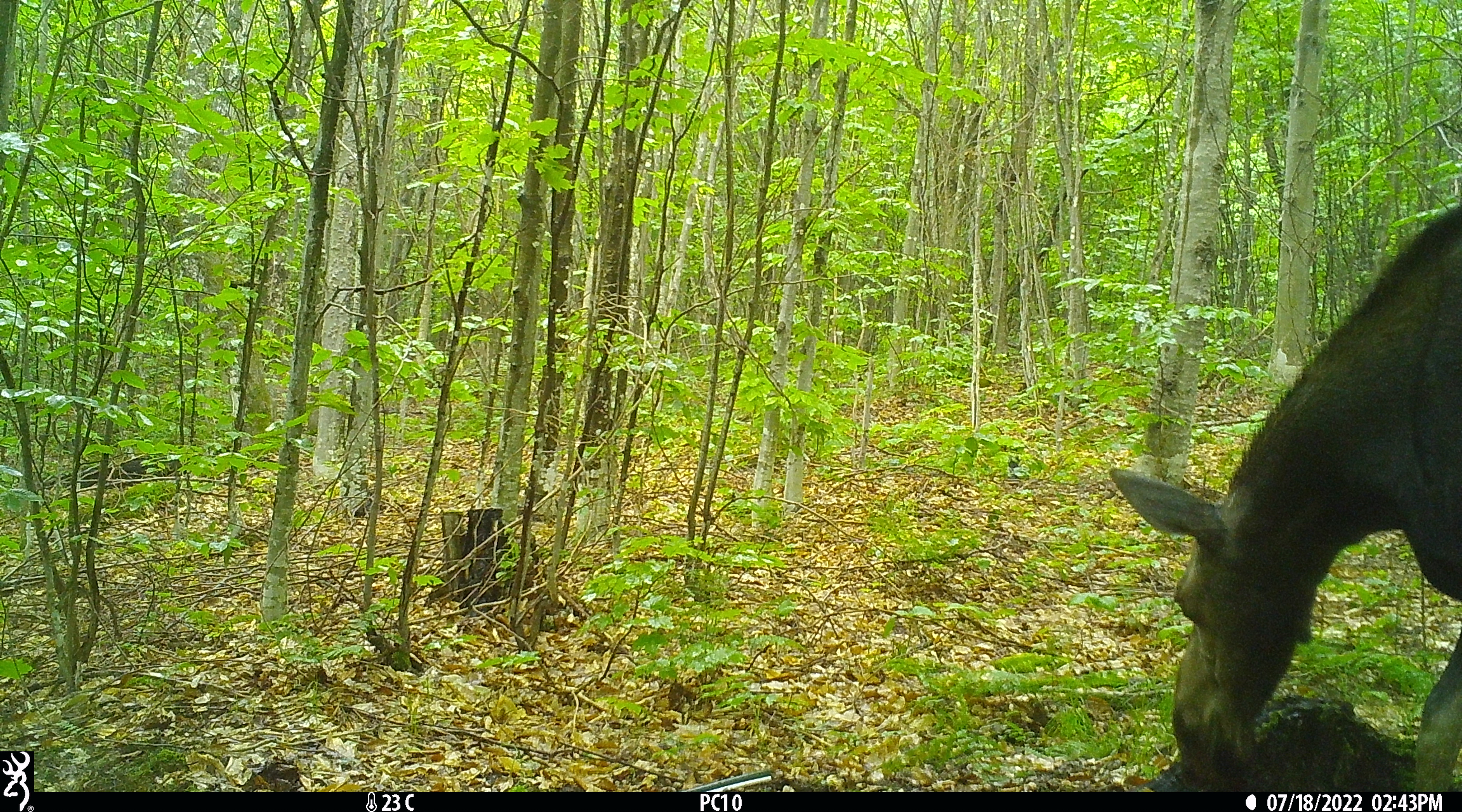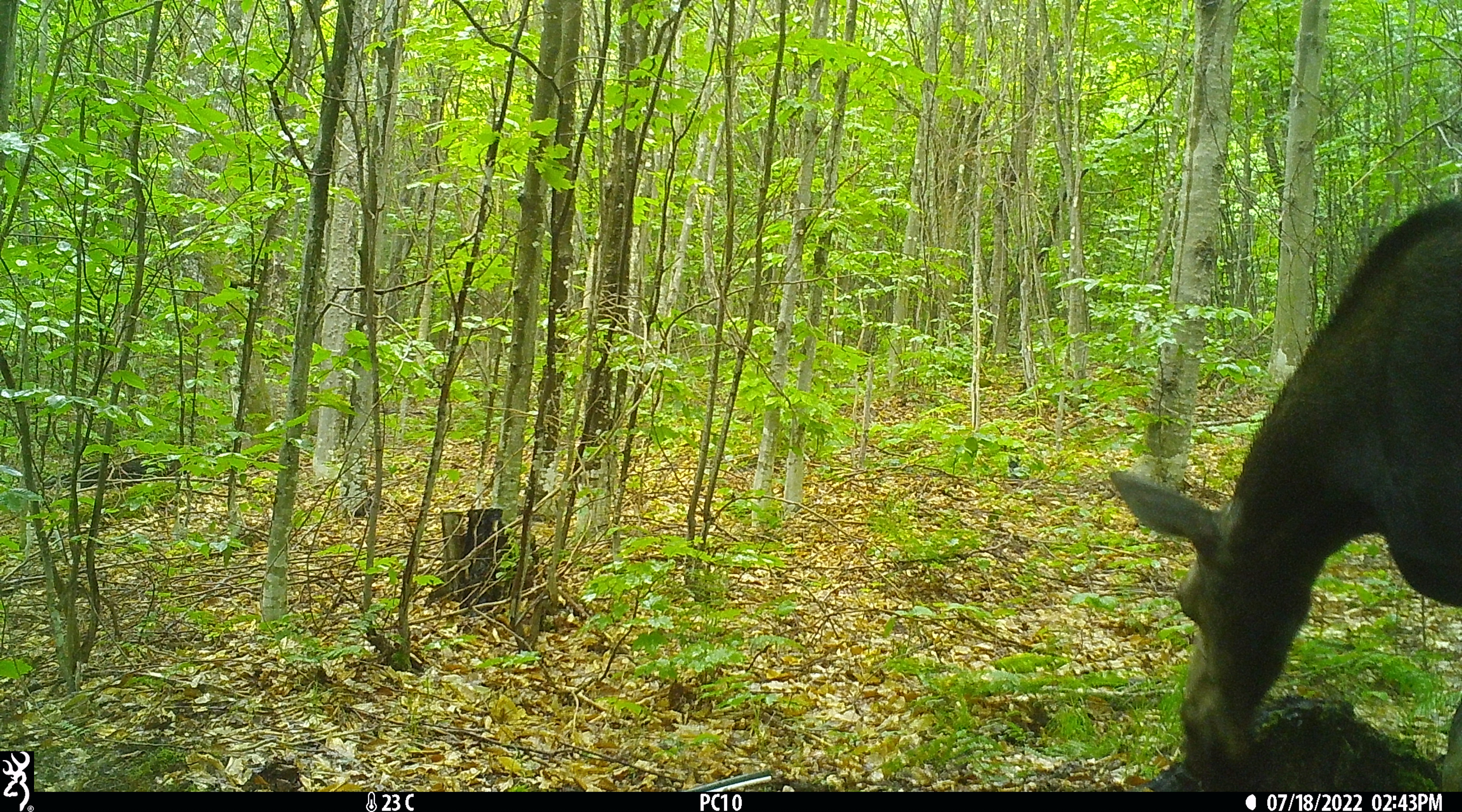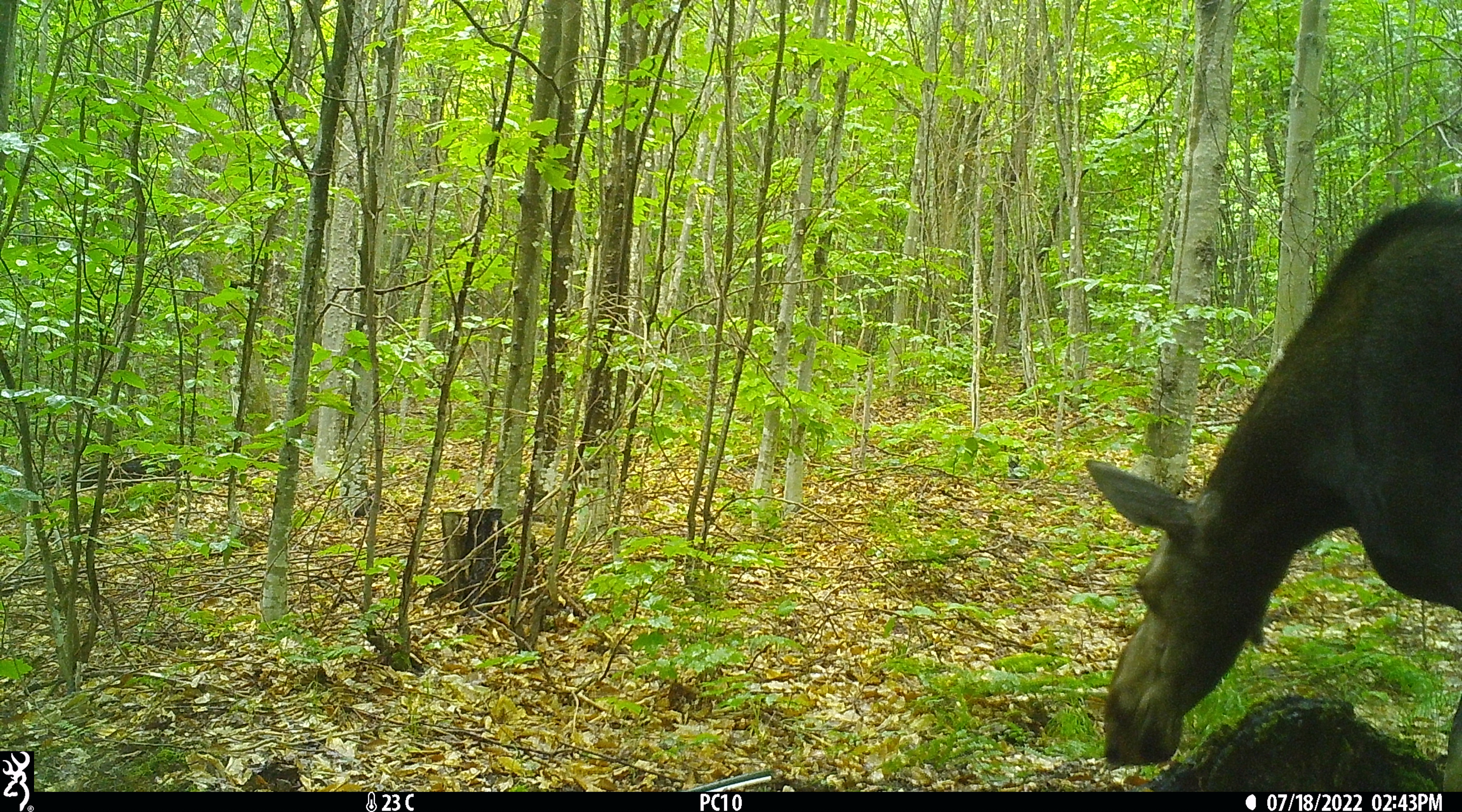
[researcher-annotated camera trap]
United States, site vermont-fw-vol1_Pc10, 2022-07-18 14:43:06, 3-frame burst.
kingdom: Animalia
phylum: Chordata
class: Mammalia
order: Artiodactyla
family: Cervidae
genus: Alces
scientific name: Alces alces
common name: moose